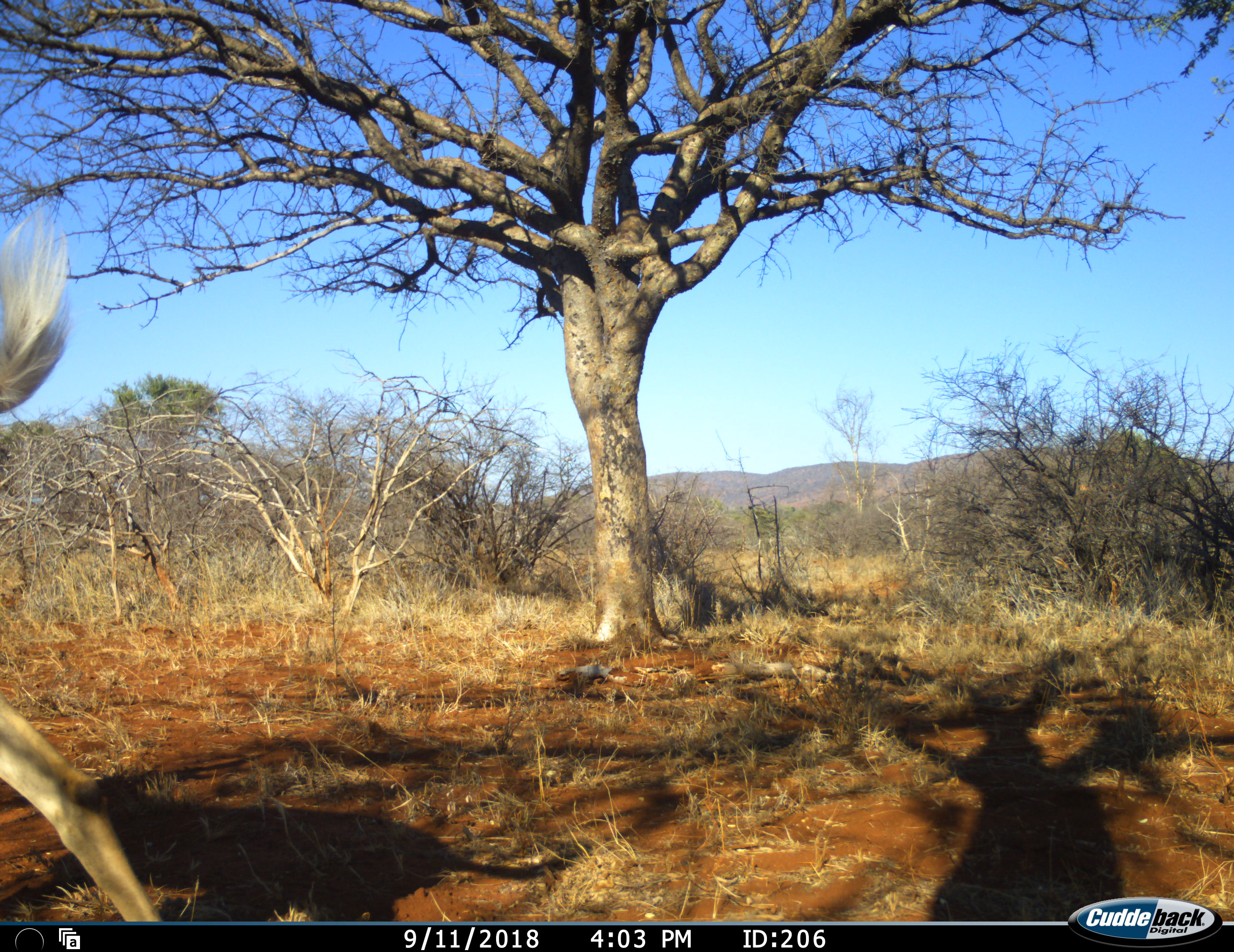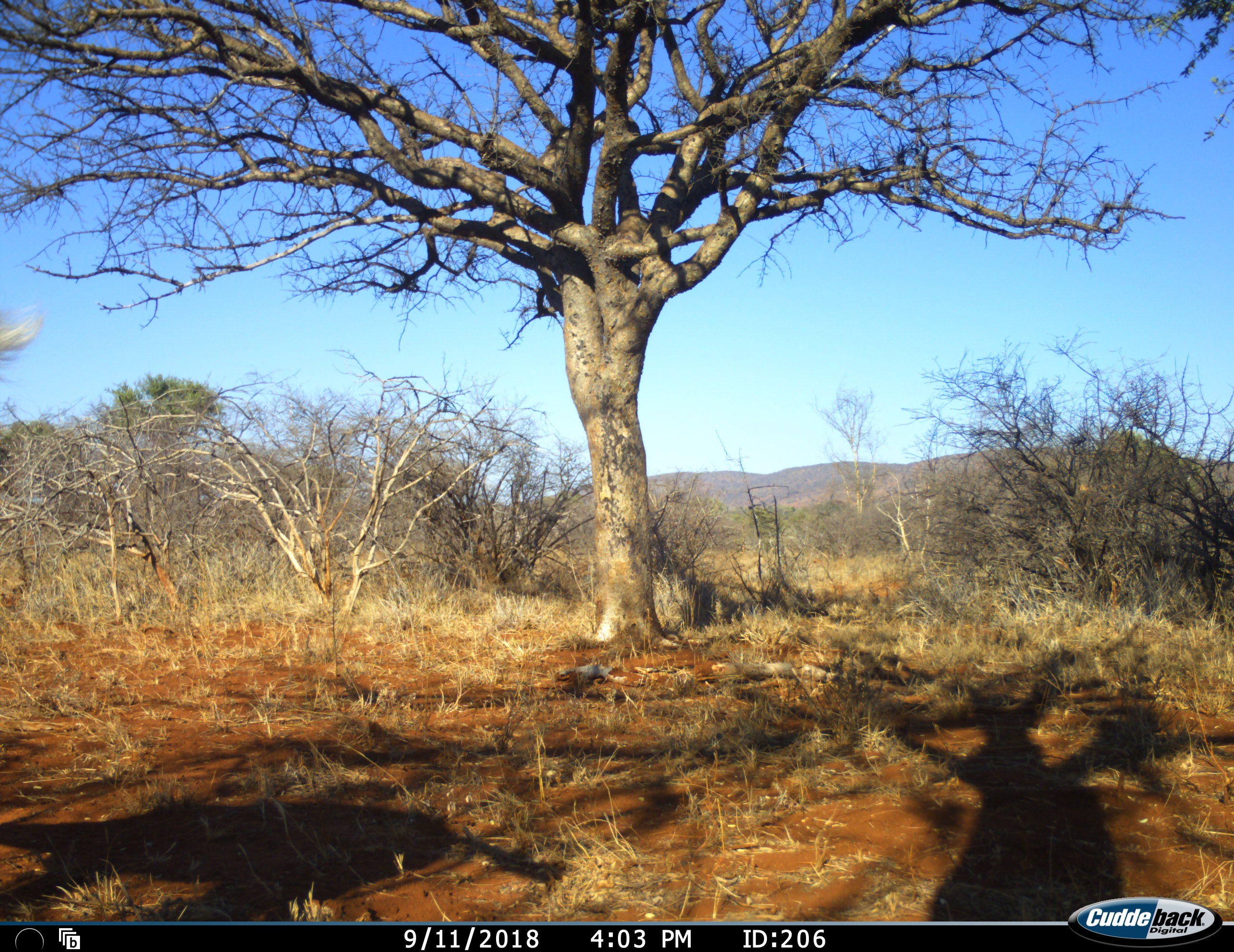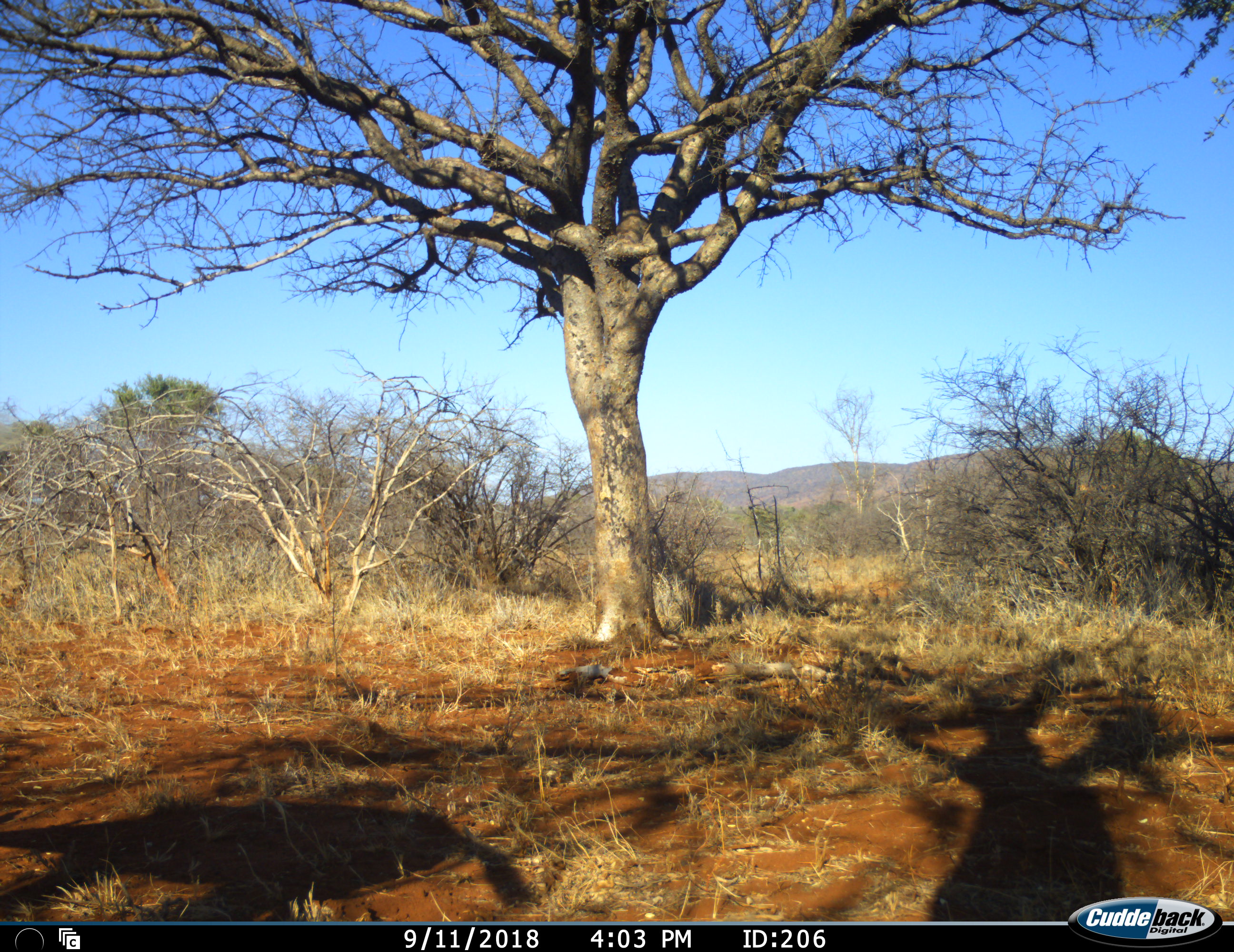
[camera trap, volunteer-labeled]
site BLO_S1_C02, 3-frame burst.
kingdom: Animalia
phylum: Chordata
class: Mammalia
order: Artiodactyla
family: Bovidae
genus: Aepyceros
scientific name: Aepyceros melampus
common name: impala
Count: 1.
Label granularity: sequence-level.